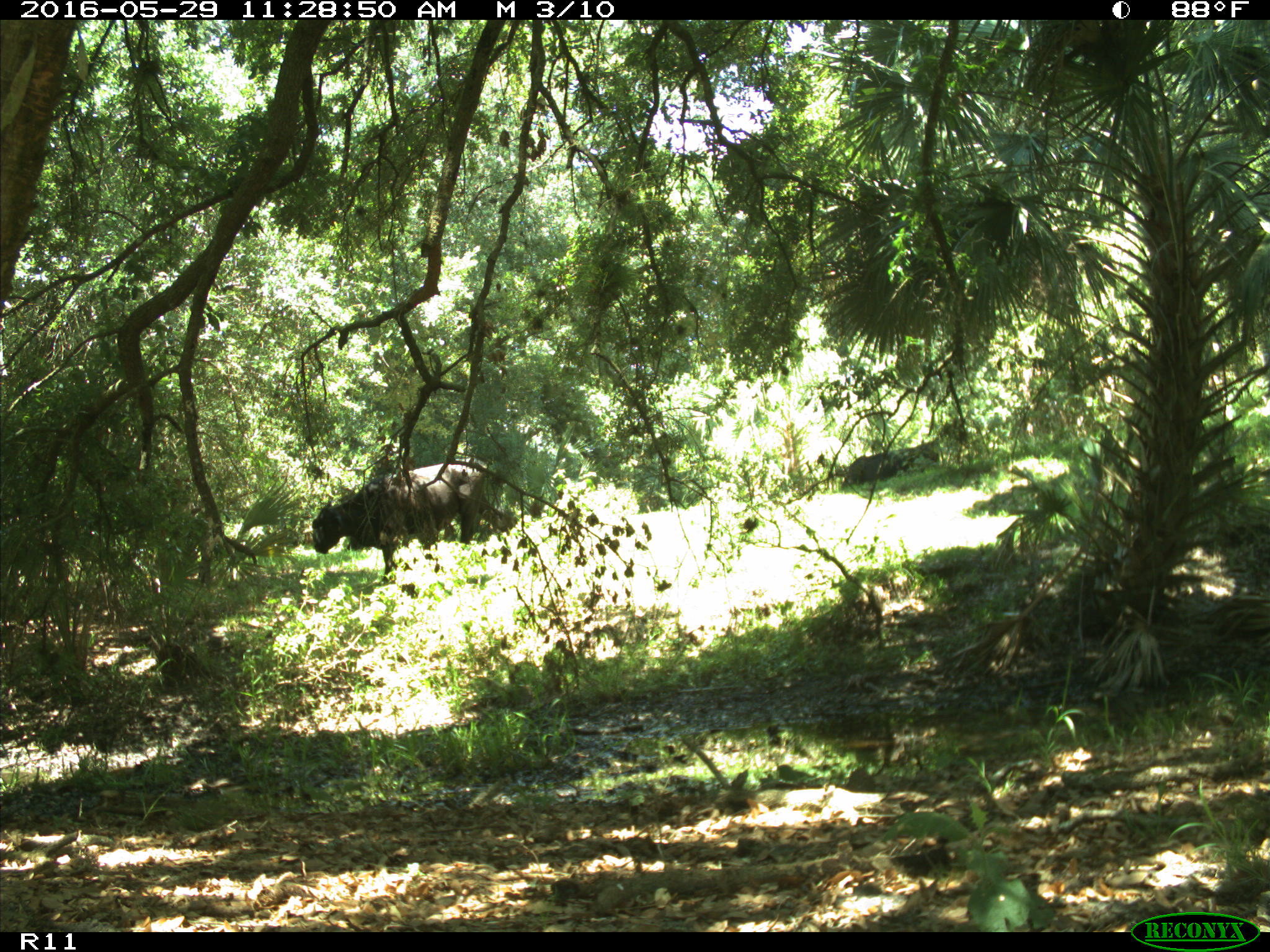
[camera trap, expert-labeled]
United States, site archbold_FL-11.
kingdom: Animalia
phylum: Chordata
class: Mammalia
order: Artiodactyla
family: Bovidae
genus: Bos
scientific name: Bos taurus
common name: domestic cow